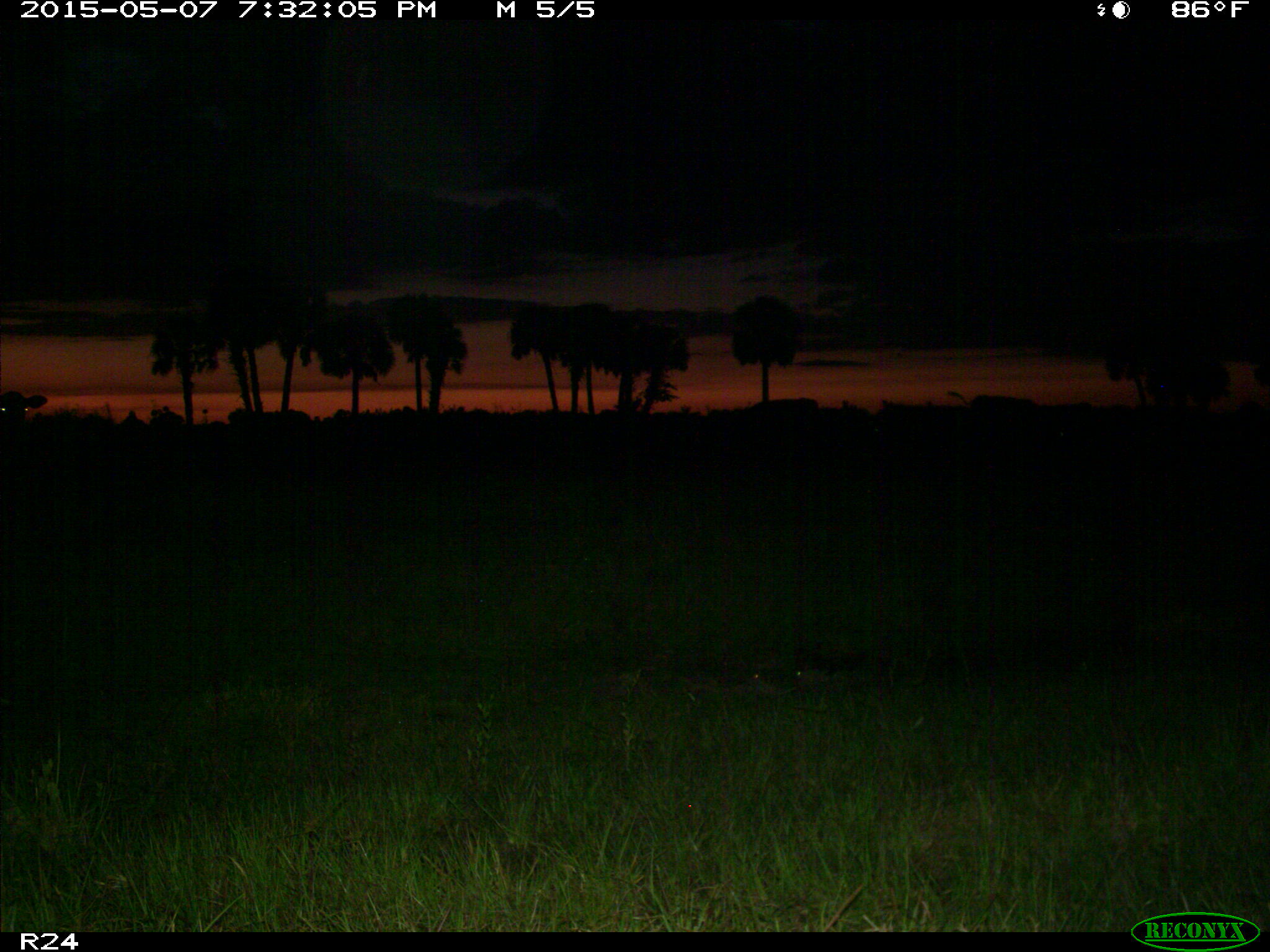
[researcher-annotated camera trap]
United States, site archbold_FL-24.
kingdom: Animalia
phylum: Chordata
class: Mammalia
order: Artiodactyla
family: Bovidae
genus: Bos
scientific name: Bos taurus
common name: domestic cow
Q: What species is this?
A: Bos taurus (domestic cow).